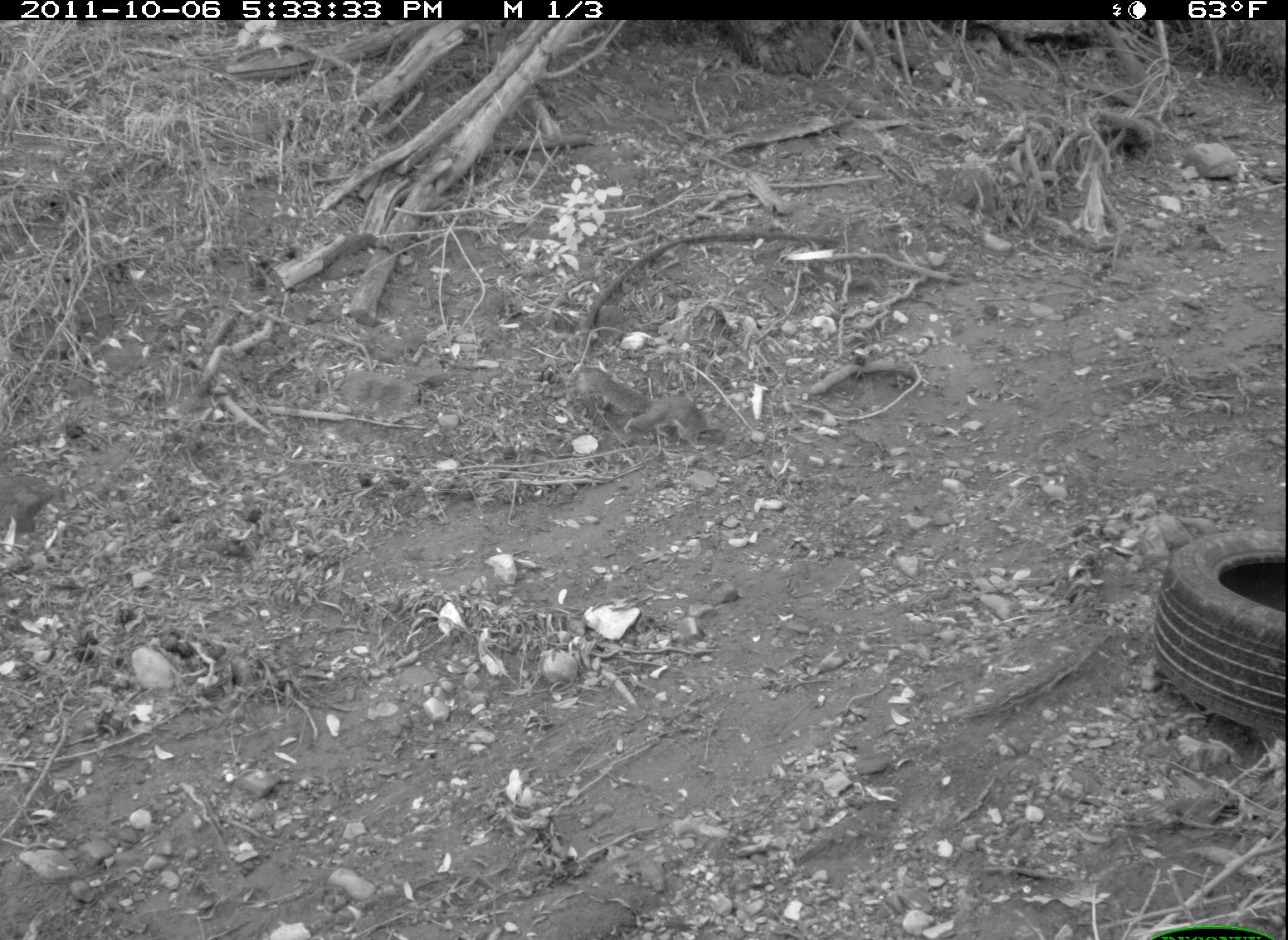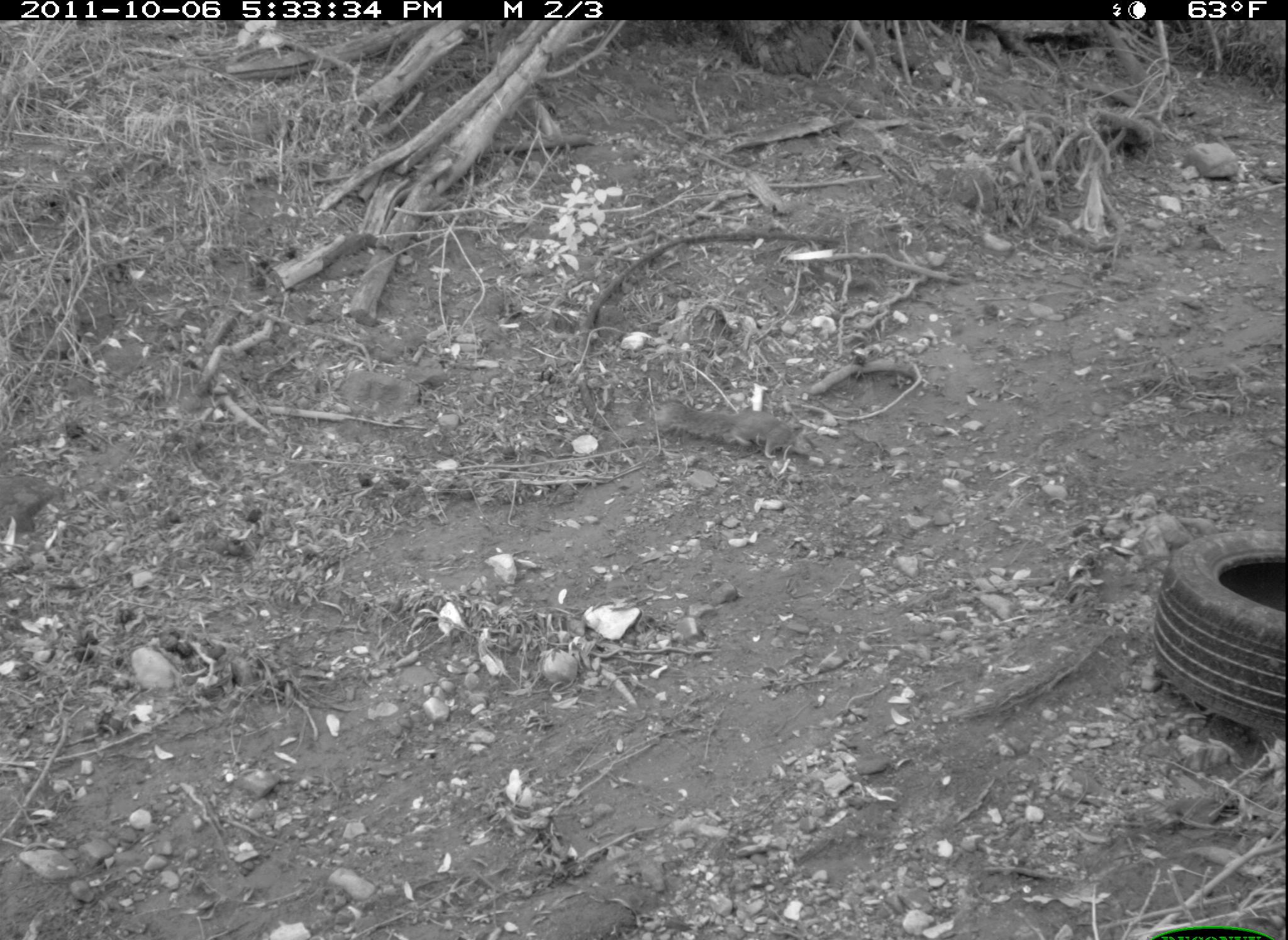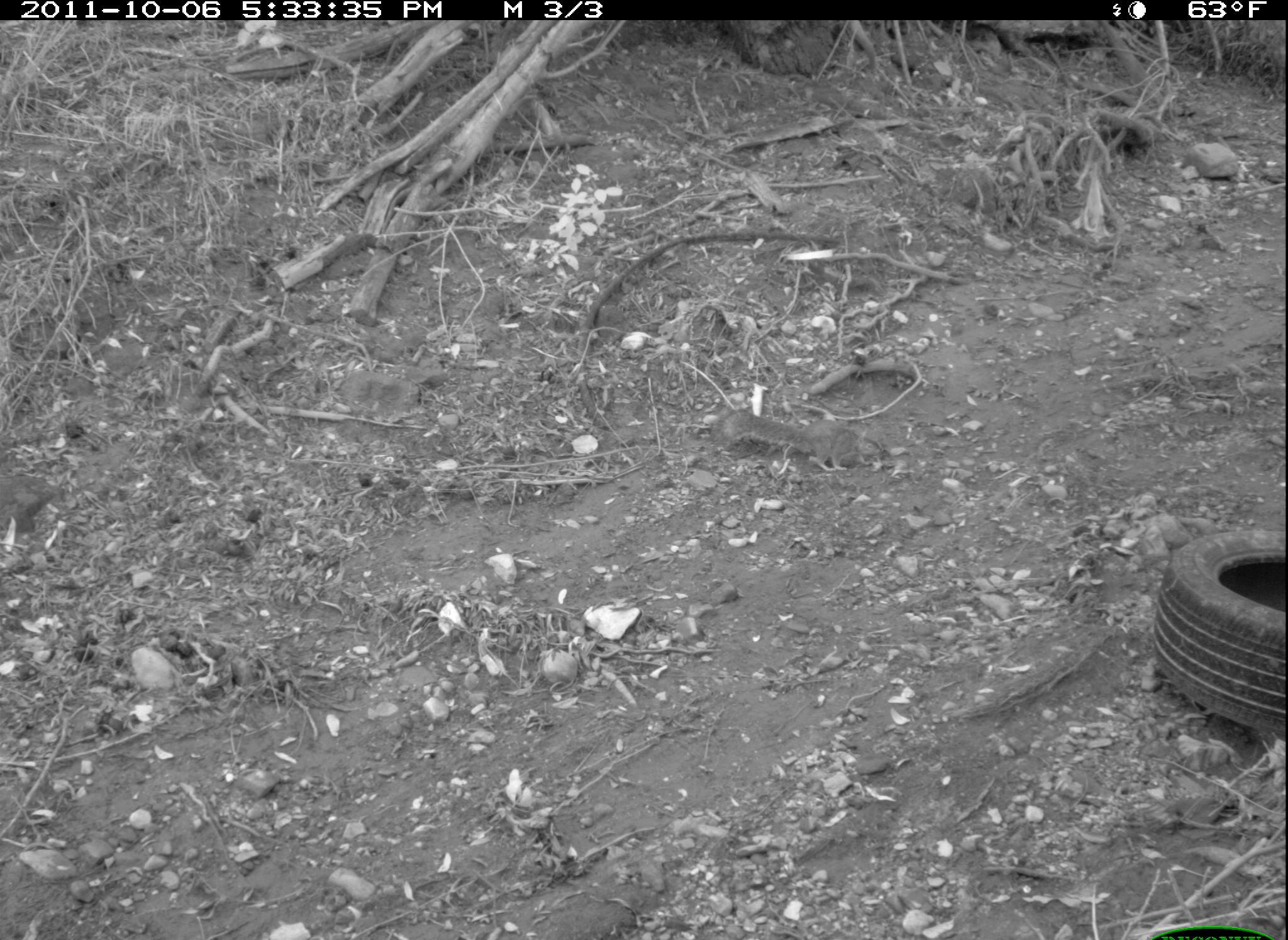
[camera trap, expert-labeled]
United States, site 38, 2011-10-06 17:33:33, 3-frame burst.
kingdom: Animalia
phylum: Chordata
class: Mammalia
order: Rodentia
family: Sciuridae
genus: Sciurus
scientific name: Sciurus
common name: squirrel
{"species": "squirrel (Sciurus)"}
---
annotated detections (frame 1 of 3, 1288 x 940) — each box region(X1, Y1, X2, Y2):
squirrel: region(557, 350, 752, 465)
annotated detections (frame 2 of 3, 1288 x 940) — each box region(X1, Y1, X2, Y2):
squirrel: region(646, 388, 829, 483)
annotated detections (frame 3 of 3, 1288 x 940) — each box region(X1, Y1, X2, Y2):
squirrel: region(704, 396, 906, 493)